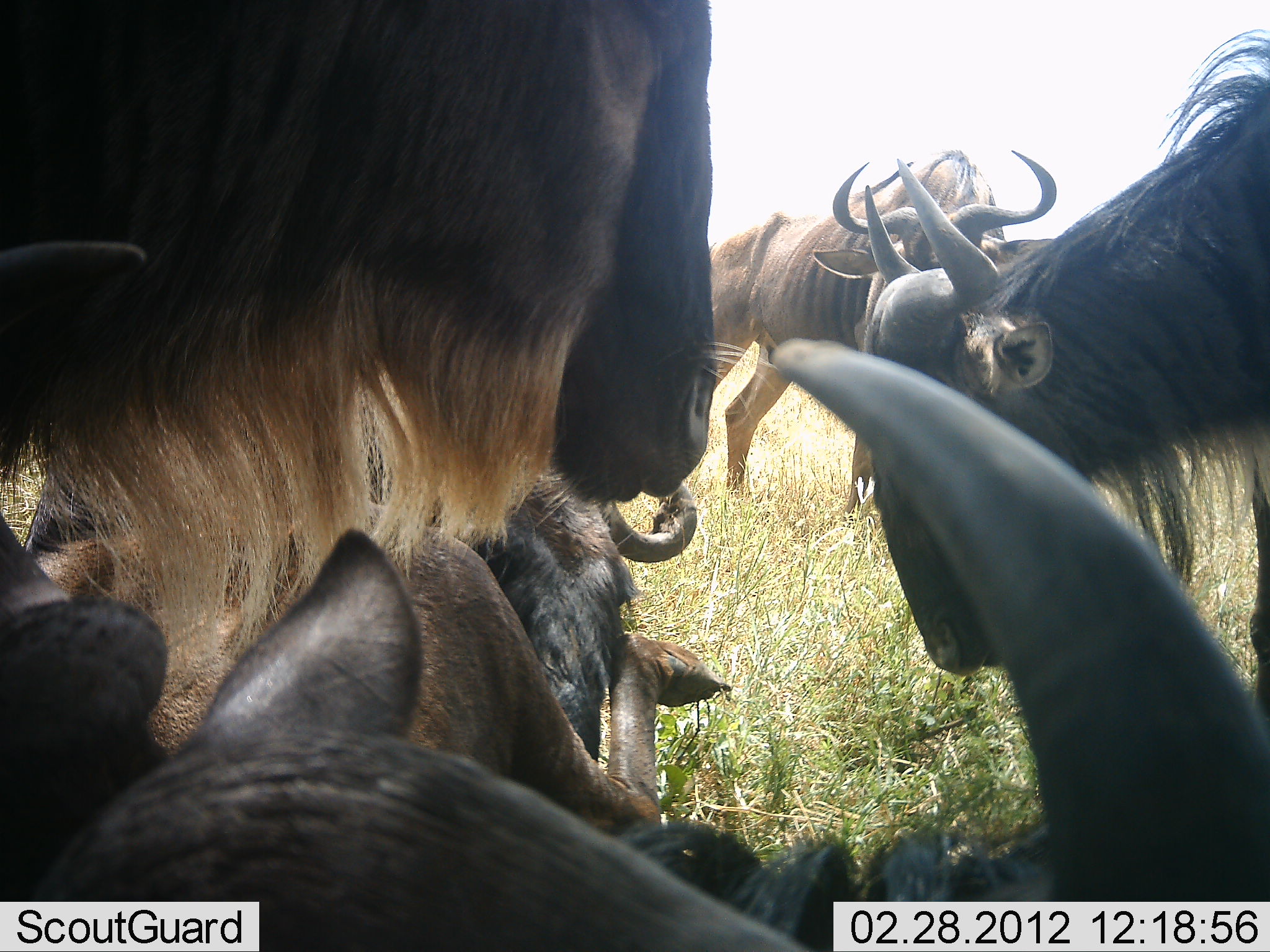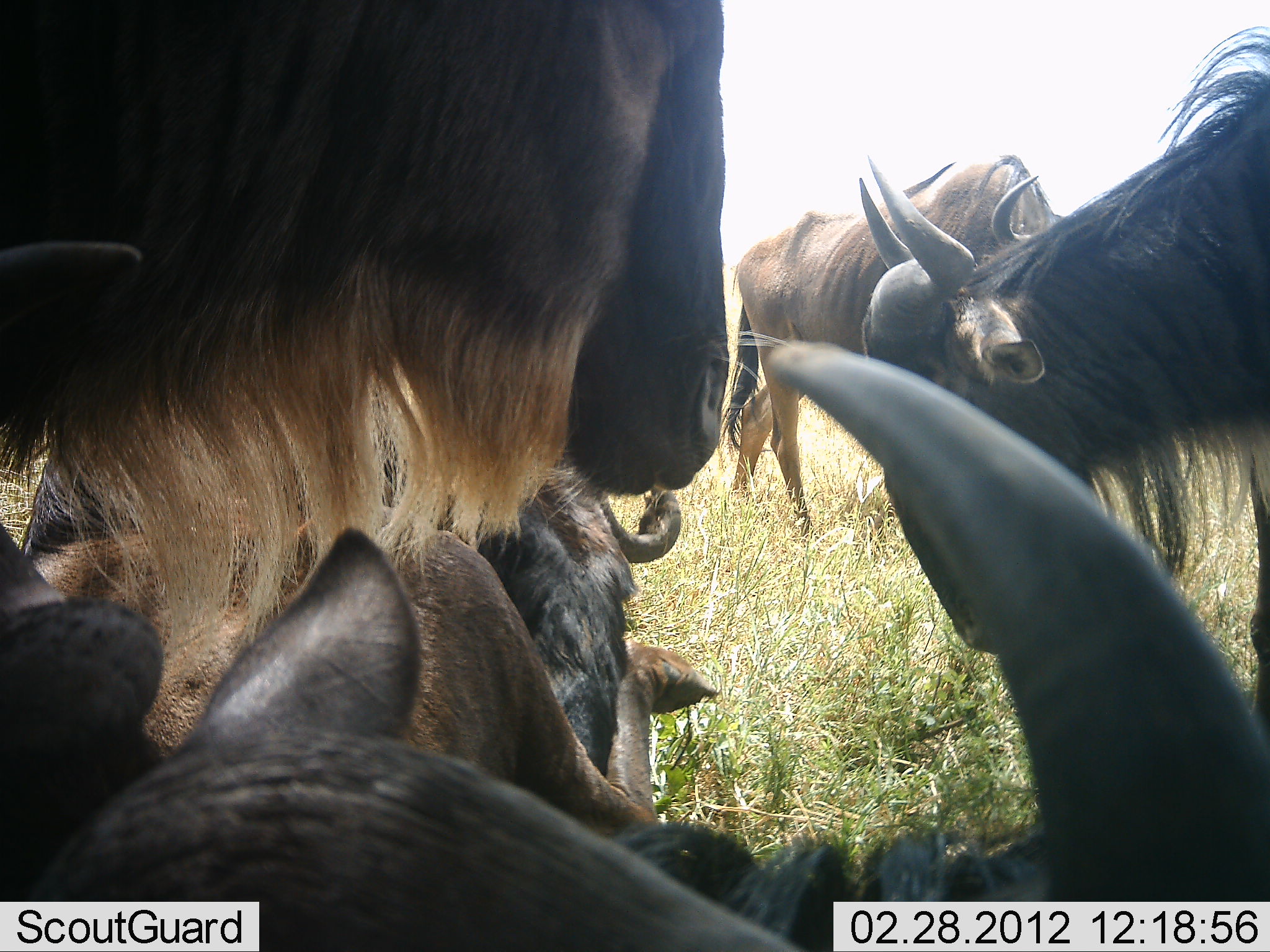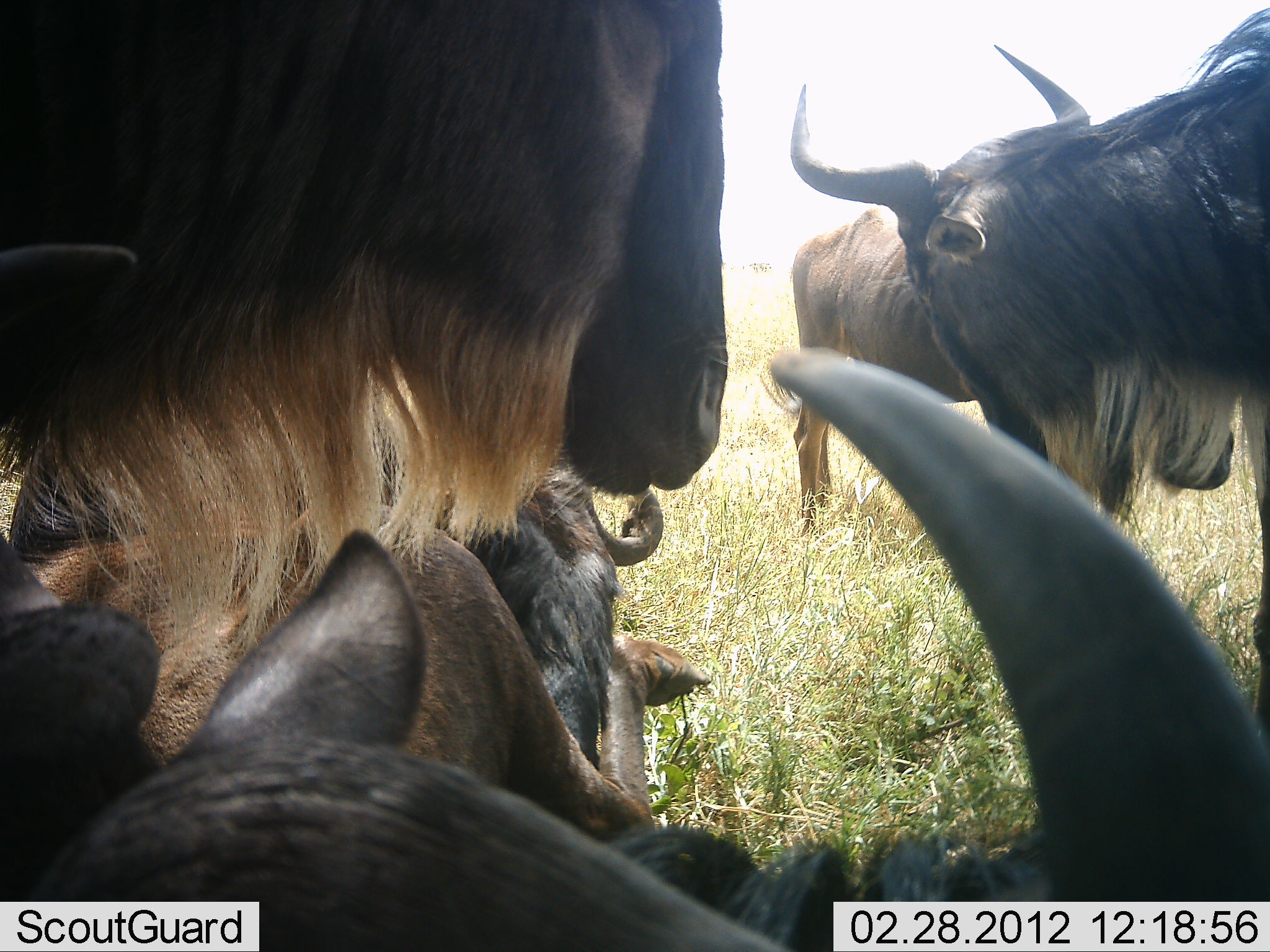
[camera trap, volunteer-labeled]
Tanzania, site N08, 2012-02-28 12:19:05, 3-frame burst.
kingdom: Animalia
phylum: Chordata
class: Mammalia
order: Artiodactyla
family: Bovidae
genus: Connochaetes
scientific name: Connochaetes taurinus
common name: blue wildebeest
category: wildebeest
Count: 6.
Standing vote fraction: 65%.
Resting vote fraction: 82%.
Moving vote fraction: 12%.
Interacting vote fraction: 18%.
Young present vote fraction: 0%.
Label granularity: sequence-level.